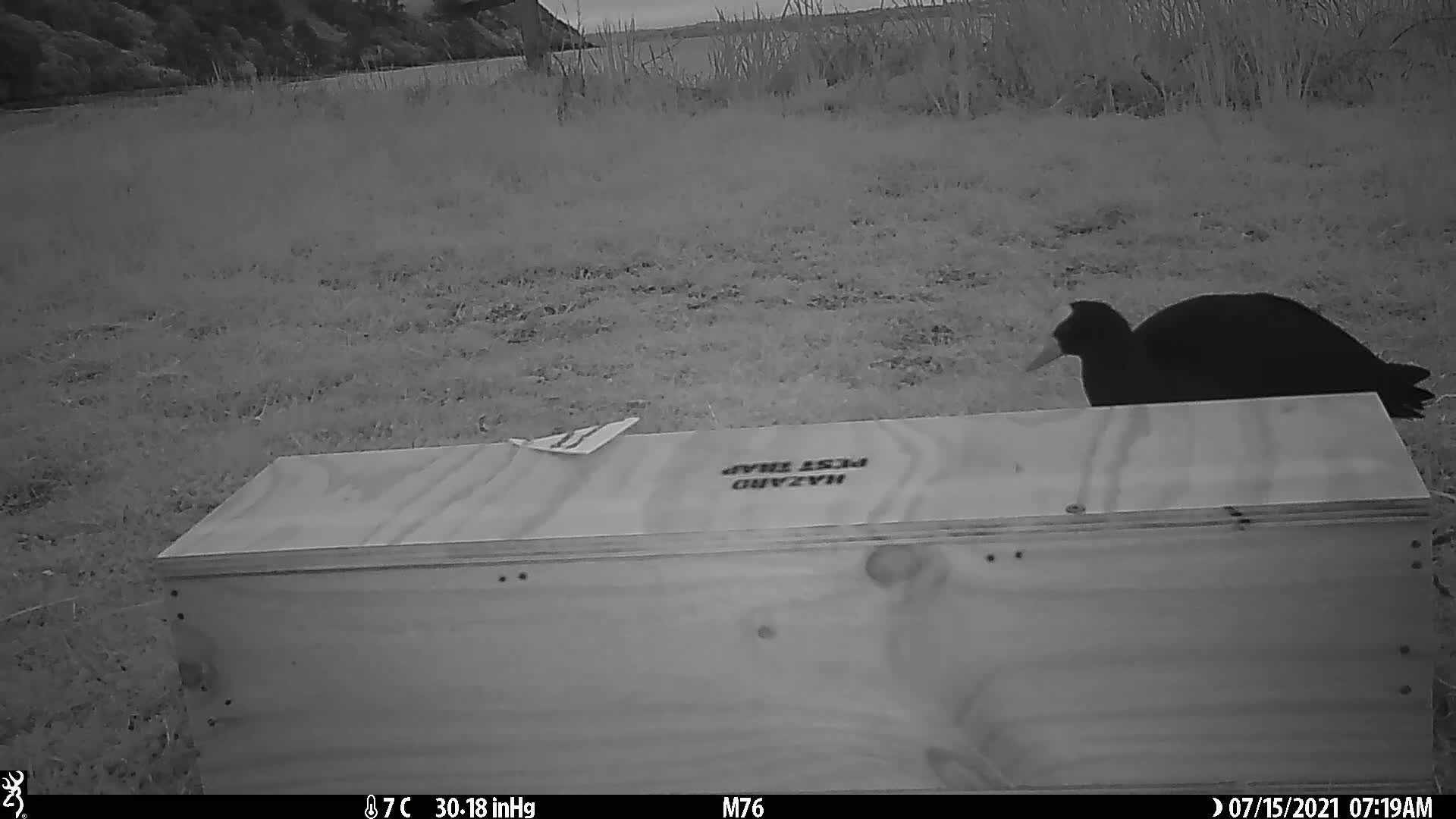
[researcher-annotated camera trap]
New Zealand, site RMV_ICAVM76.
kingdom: Animalia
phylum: Chordata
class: Aves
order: Gruiformes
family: Rallidae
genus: Porphyrio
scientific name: Porphyrio melanotus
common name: australasian swamphen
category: pukeko